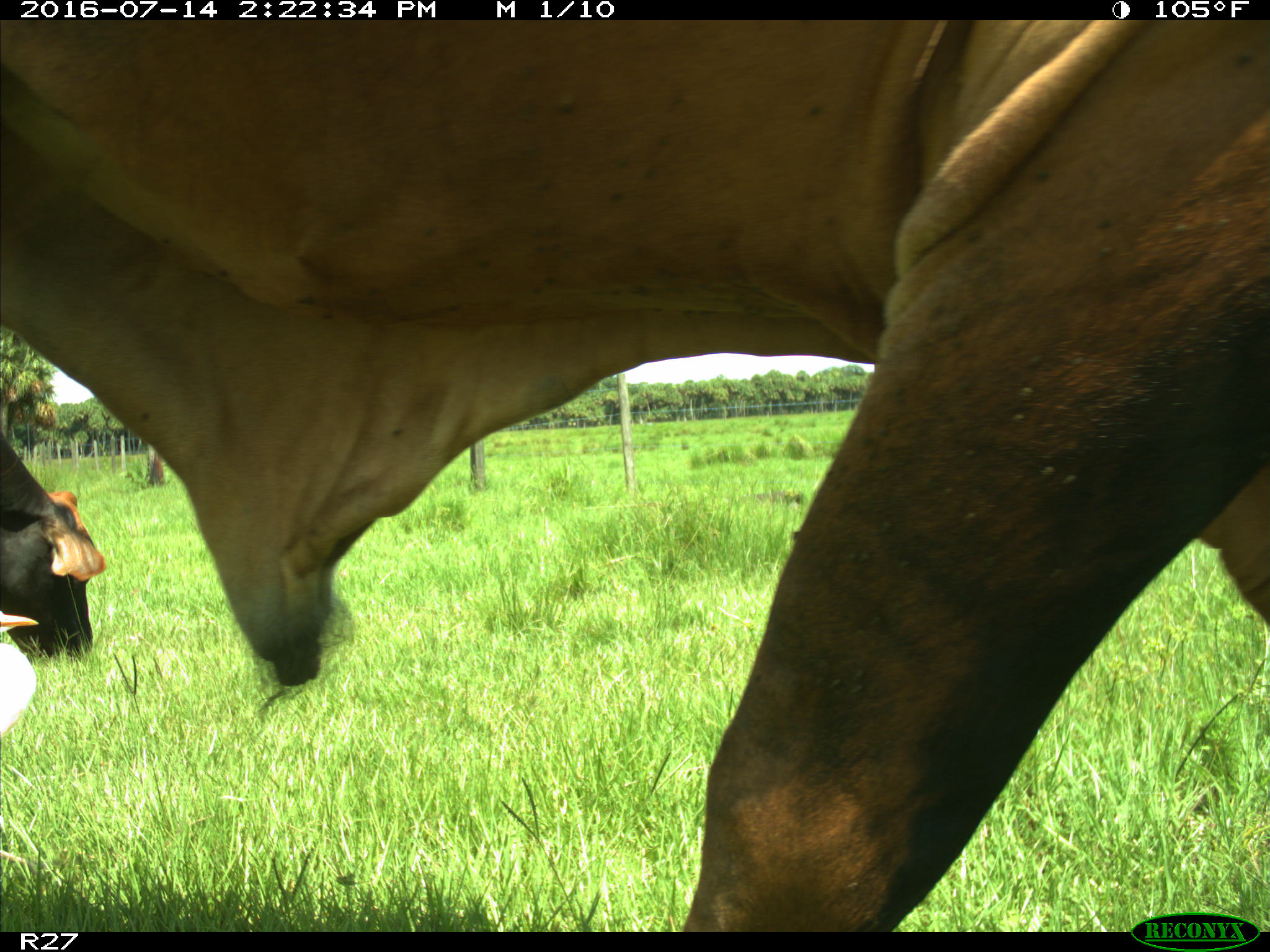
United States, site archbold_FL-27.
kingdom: Animalia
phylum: Chordata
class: Mammalia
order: Artiodactyla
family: Bovidae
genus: Bos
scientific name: Bos taurus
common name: domestic cow